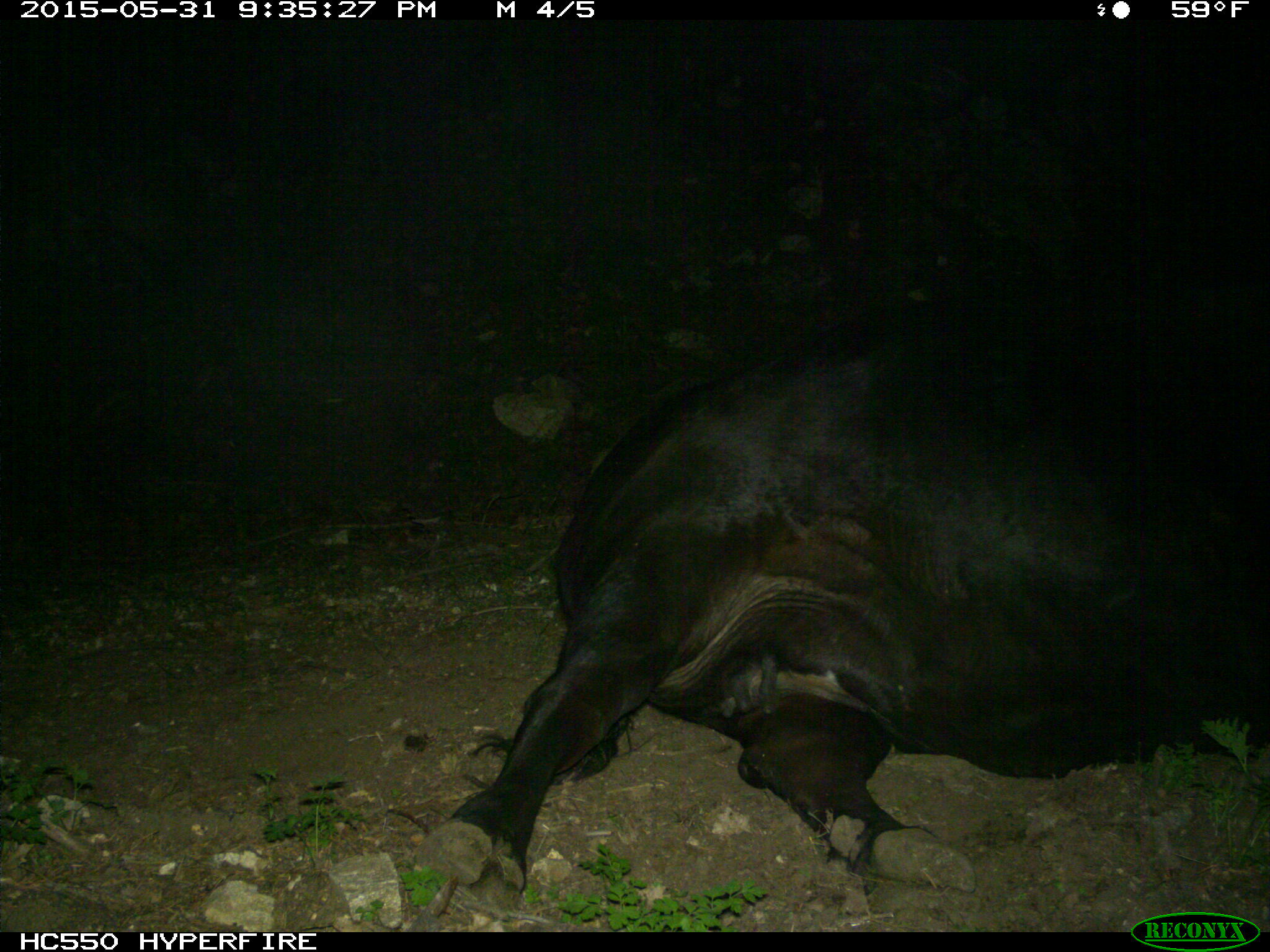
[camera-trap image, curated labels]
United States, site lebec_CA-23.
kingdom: Animalia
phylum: Chordata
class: Mammalia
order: Artiodactyla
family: Bovidae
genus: Bos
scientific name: Bos taurus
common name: domestic cow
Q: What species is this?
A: Bos taurus (domestic cow).